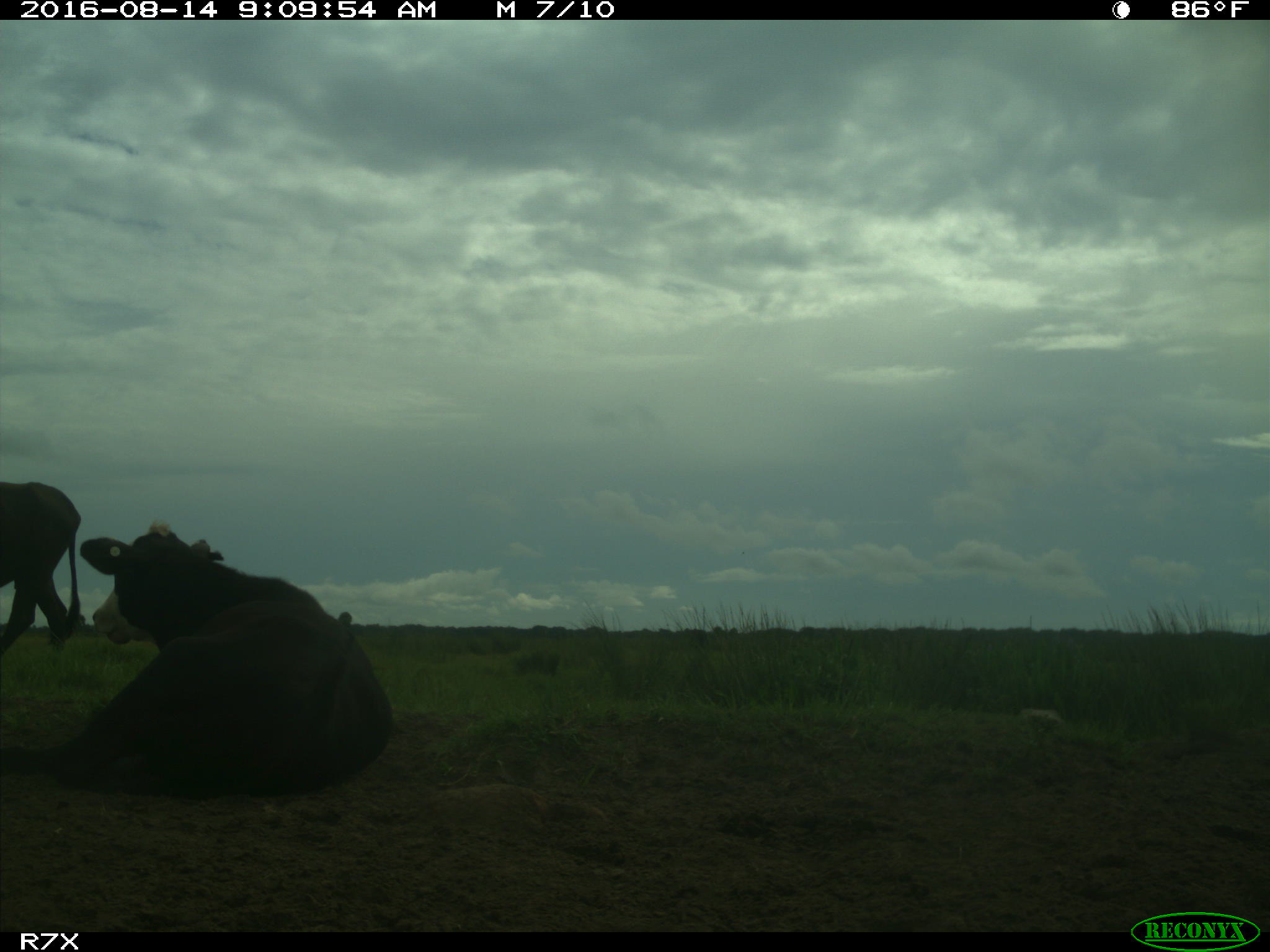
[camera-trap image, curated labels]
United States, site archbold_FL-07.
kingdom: Animalia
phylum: Chordata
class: Mammalia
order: Artiodactyla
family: Bovidae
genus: Bos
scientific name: Bos taurus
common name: domestic cow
Bos taurus (domestic cow).